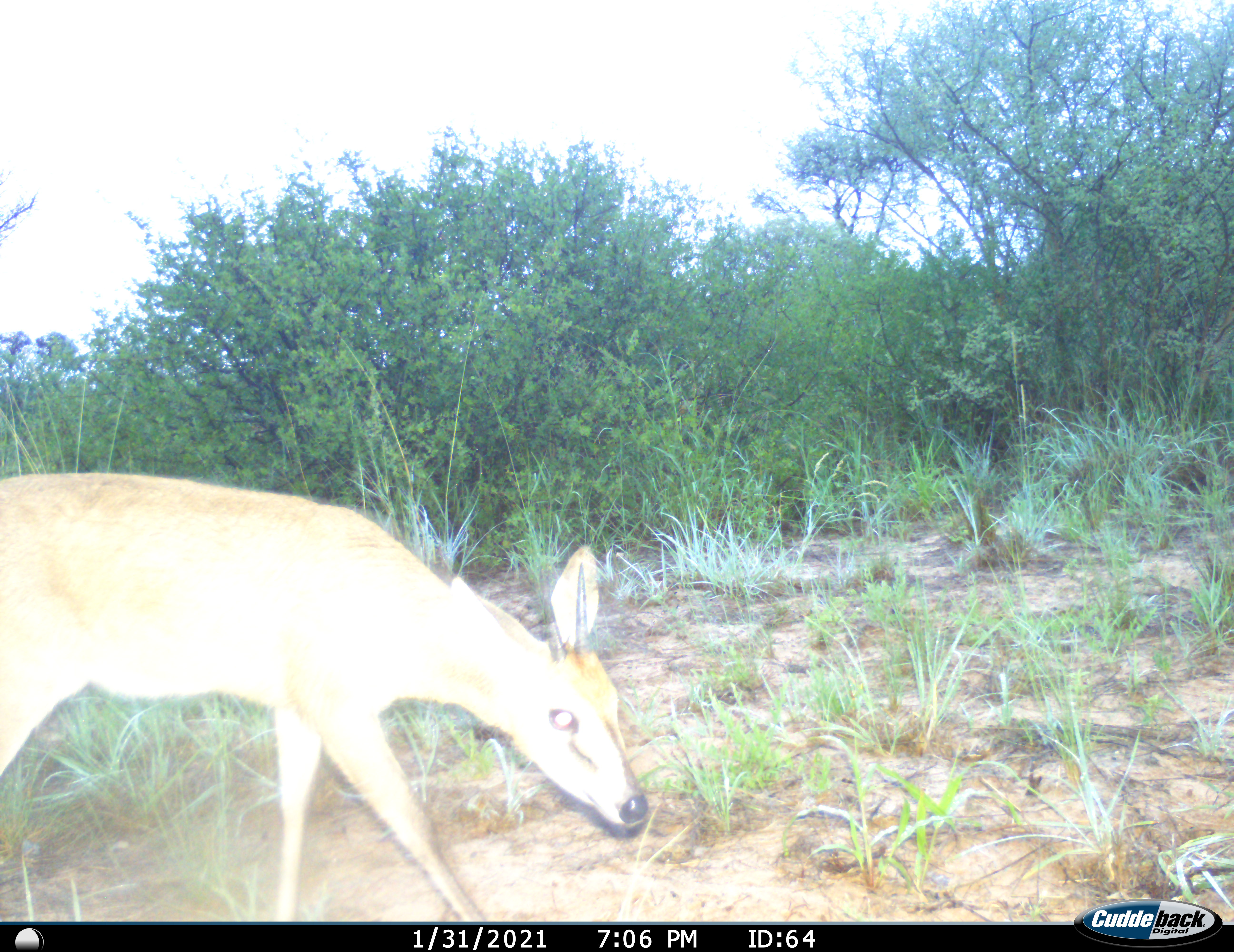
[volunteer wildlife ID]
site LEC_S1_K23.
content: unidentified animal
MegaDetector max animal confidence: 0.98